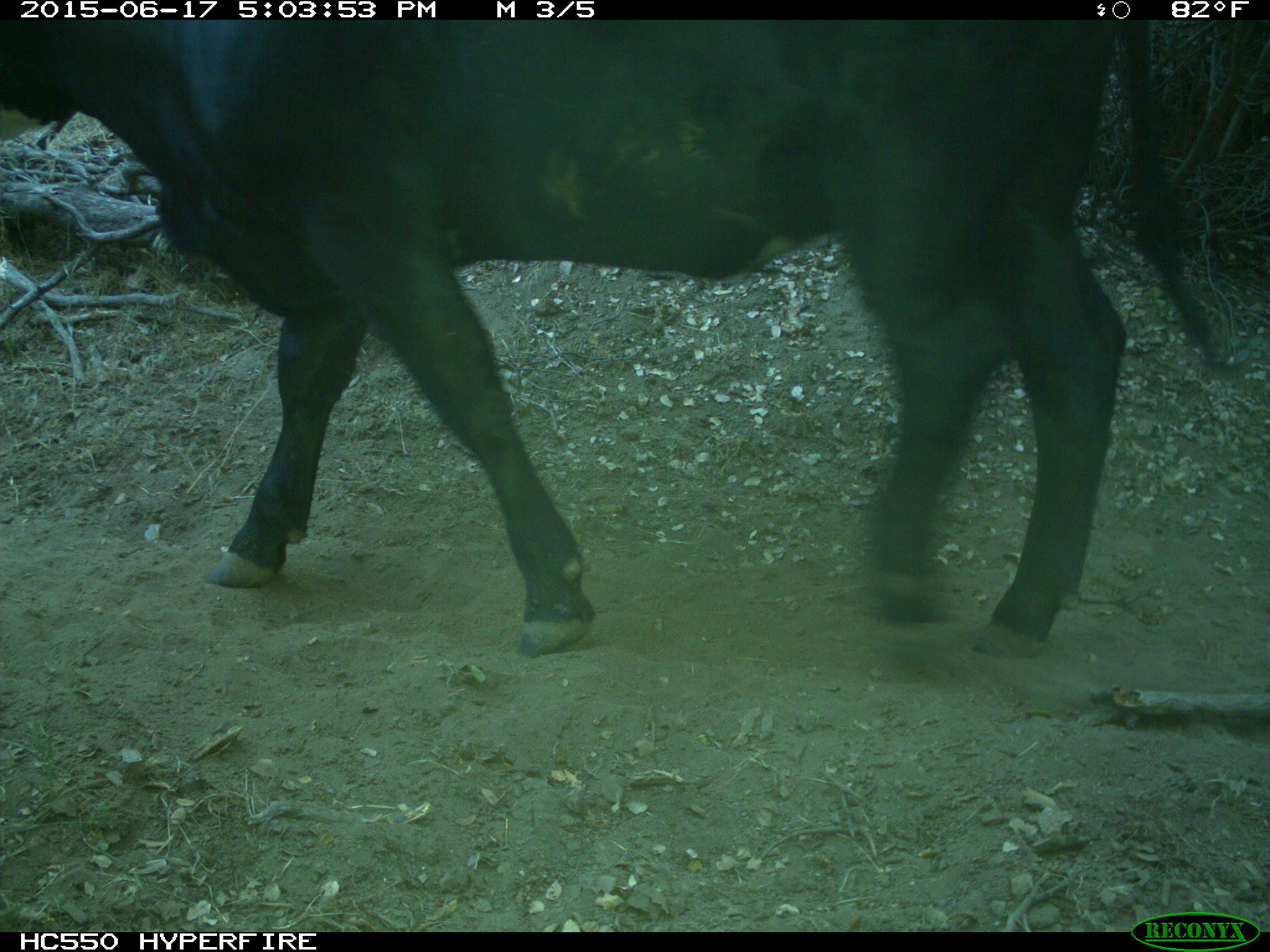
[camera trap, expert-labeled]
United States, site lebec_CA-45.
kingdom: Animalia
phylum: Chordata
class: Mammalia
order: Artiodactyla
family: Bovidae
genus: Bos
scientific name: Bos taurus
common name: domestic cow